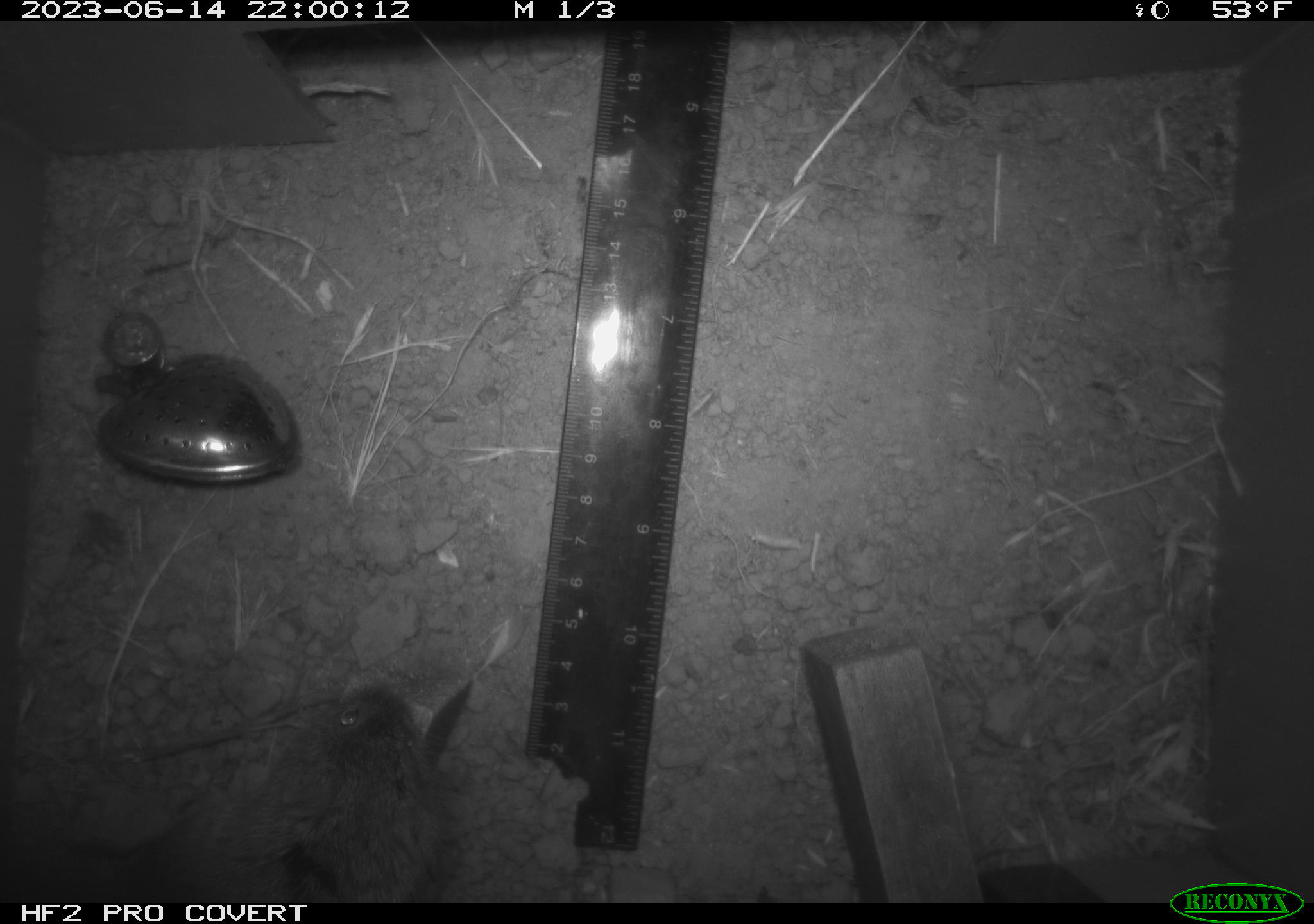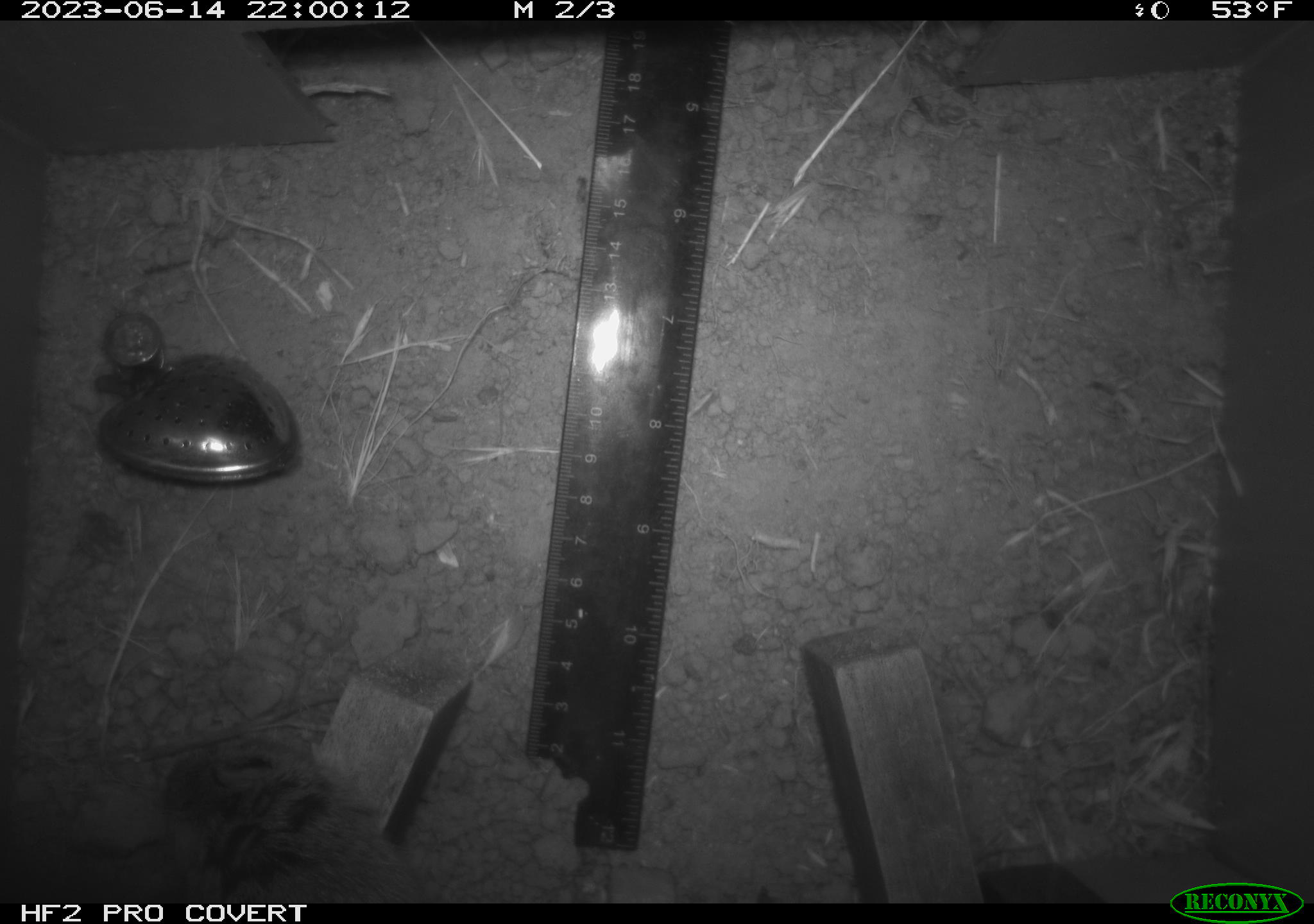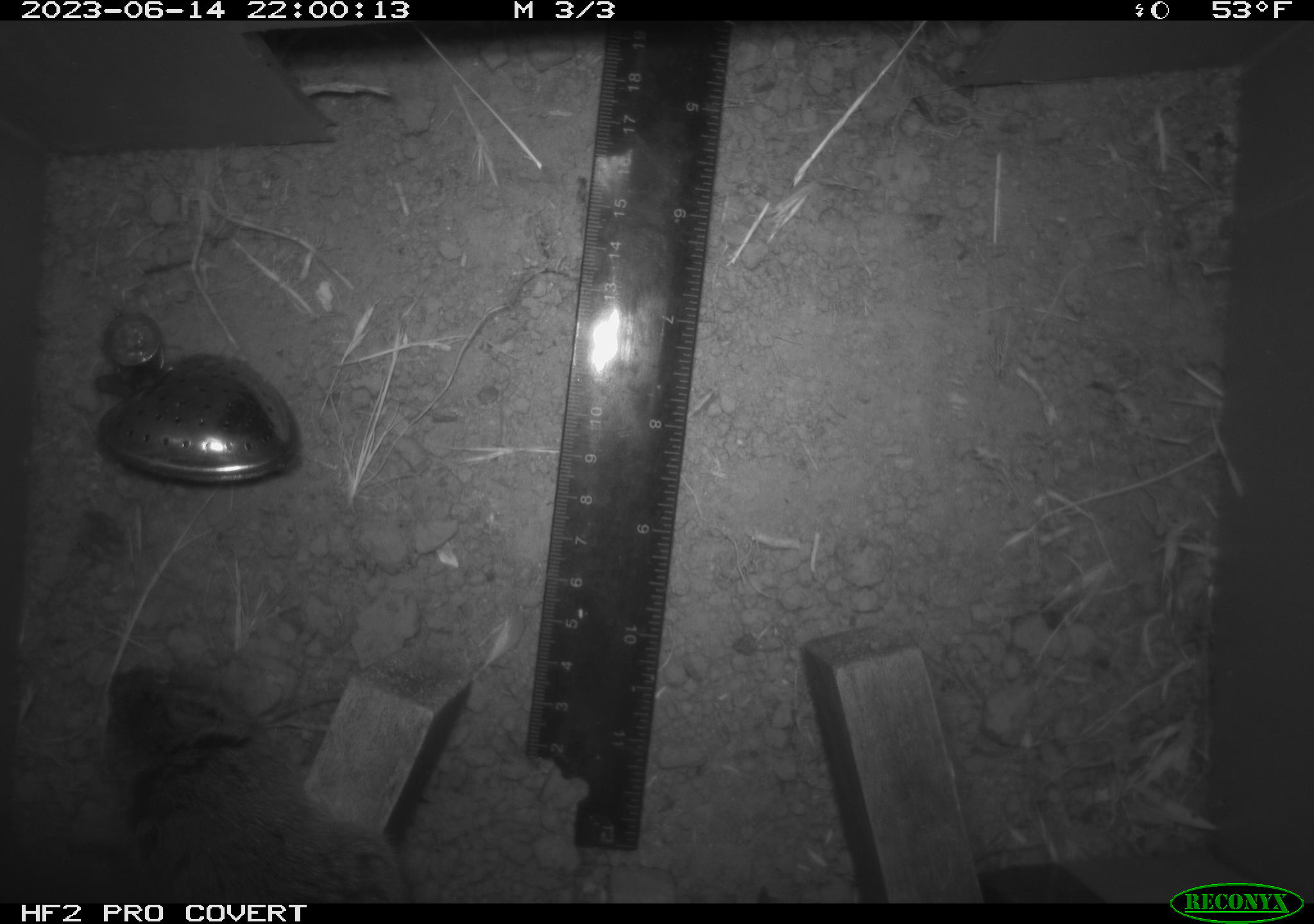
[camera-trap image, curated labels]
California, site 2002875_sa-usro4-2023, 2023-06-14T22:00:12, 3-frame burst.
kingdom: Animalia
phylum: Chordata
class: Mammalia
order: Rodentia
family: Cricetidae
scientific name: Arvicolinae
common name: voles, lemmings, and muskrats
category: arvicolinae subfamily